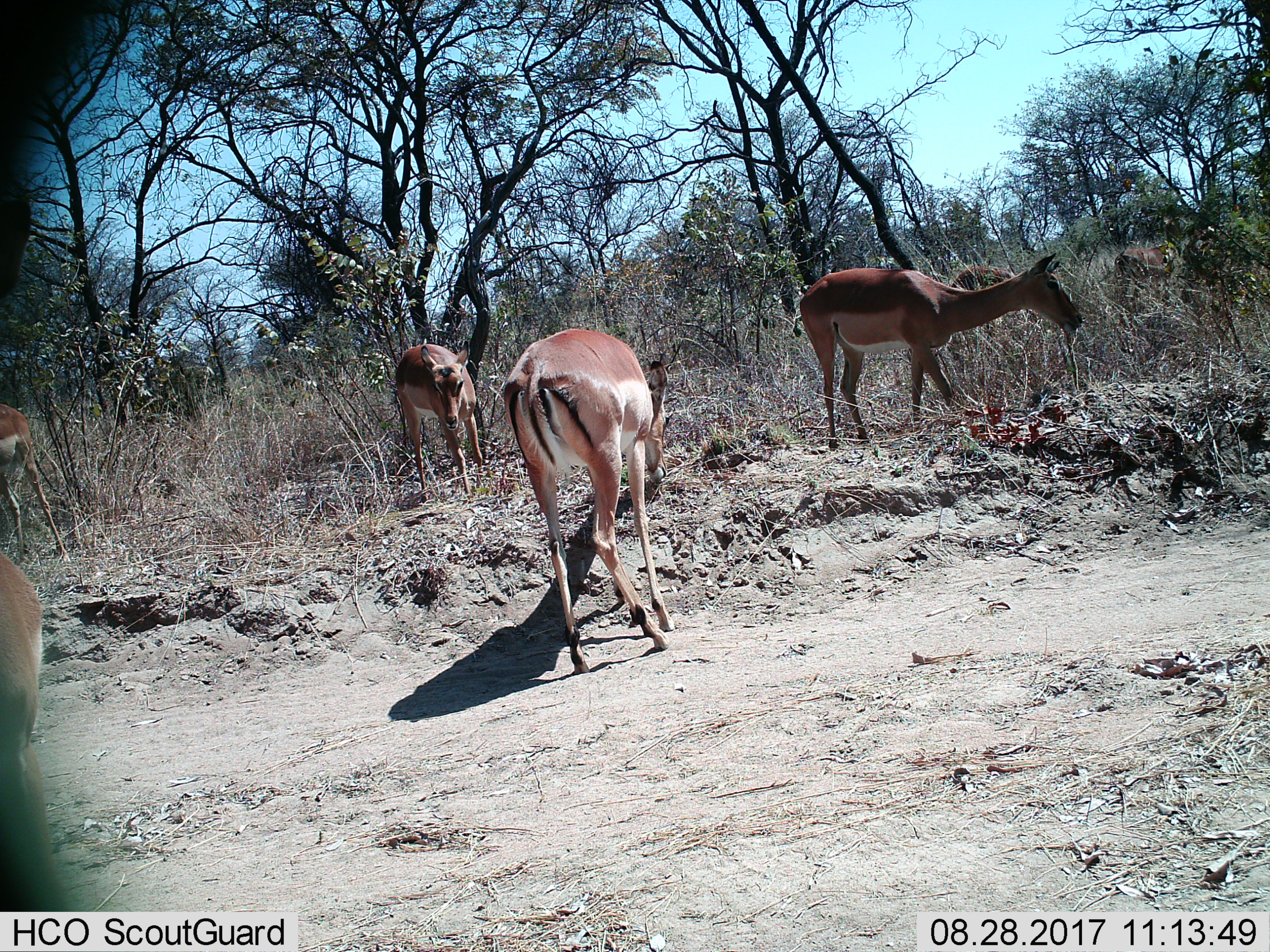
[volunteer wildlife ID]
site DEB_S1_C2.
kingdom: Animalia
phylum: Chordata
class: Mammalia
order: Artiodactyla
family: Bovidae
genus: Aepyceros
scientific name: Aepyceros melampus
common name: impala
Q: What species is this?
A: Impala (Aepyceros melampus).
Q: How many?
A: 6.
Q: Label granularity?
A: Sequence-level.